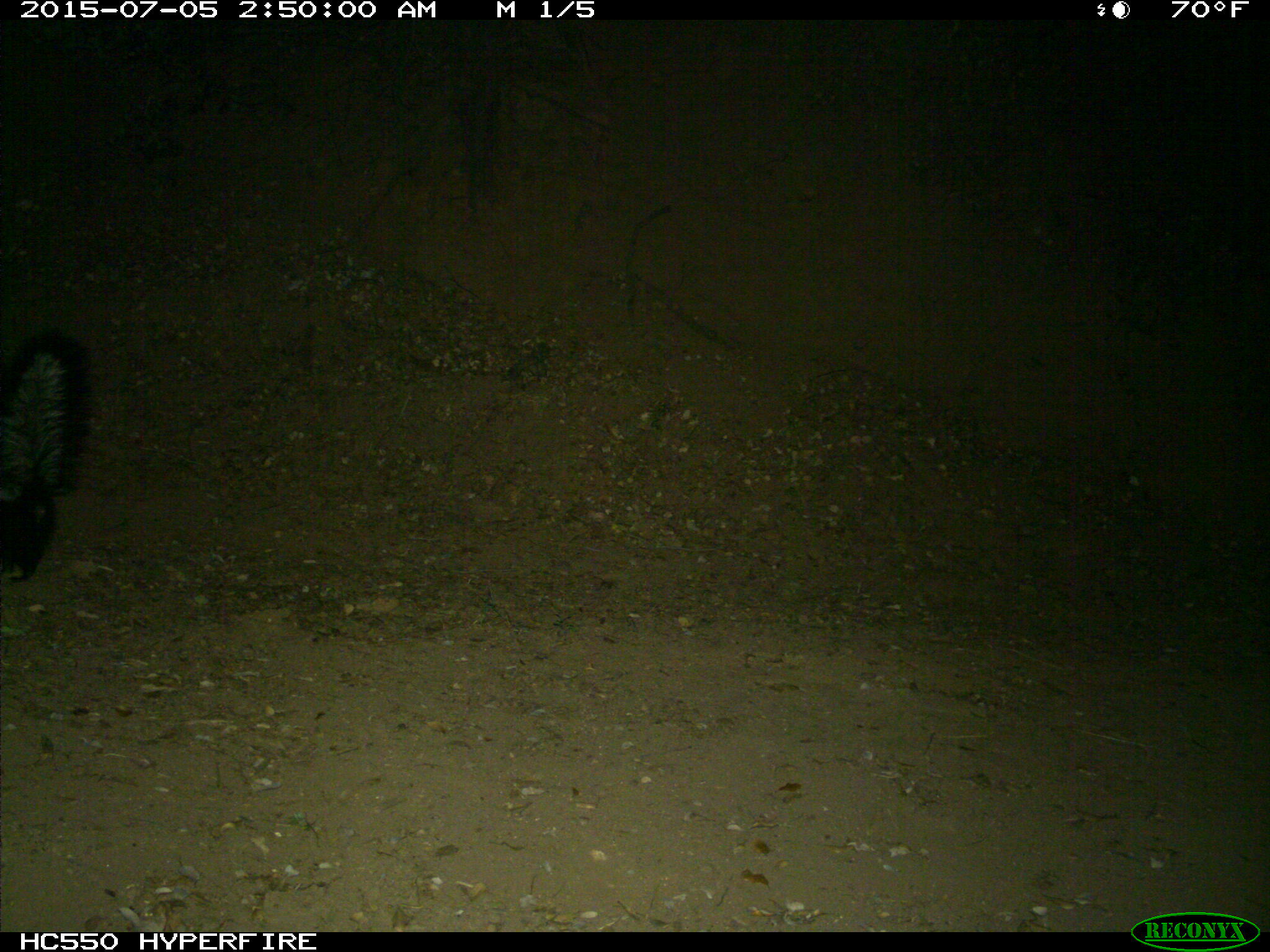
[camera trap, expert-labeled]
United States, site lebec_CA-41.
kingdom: Animalia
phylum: Chordata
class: Mammalia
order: Carnivora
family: Mephitidae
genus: Mephitis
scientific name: Mephitis mephitis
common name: striped skunk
Mephitis mephitis (striped skunk).